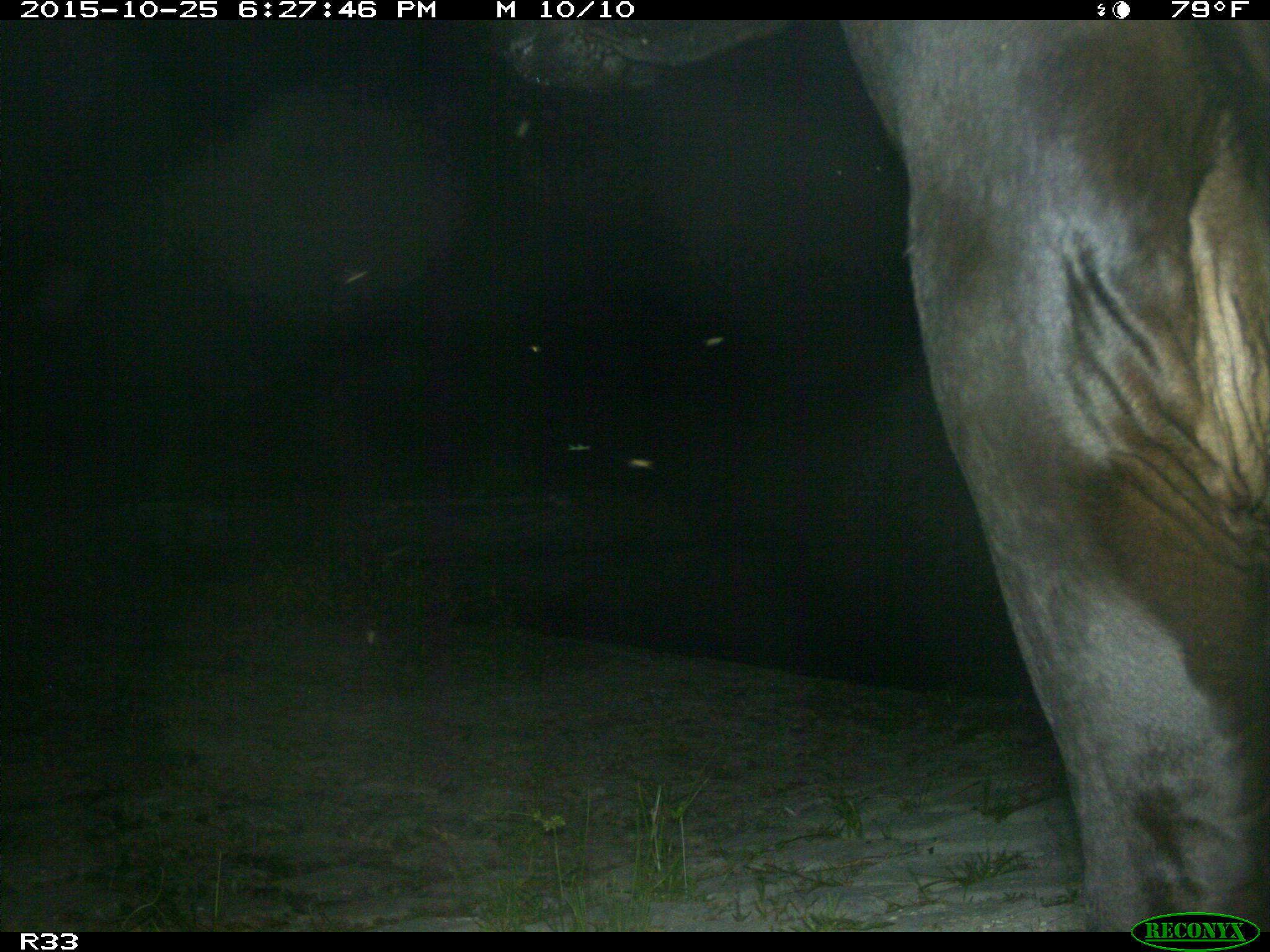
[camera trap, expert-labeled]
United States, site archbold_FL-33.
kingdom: Animalia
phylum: Chordata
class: Mammalia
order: Artiodactyla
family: Bovidae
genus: Bos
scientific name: Bos taurus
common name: domestic cow